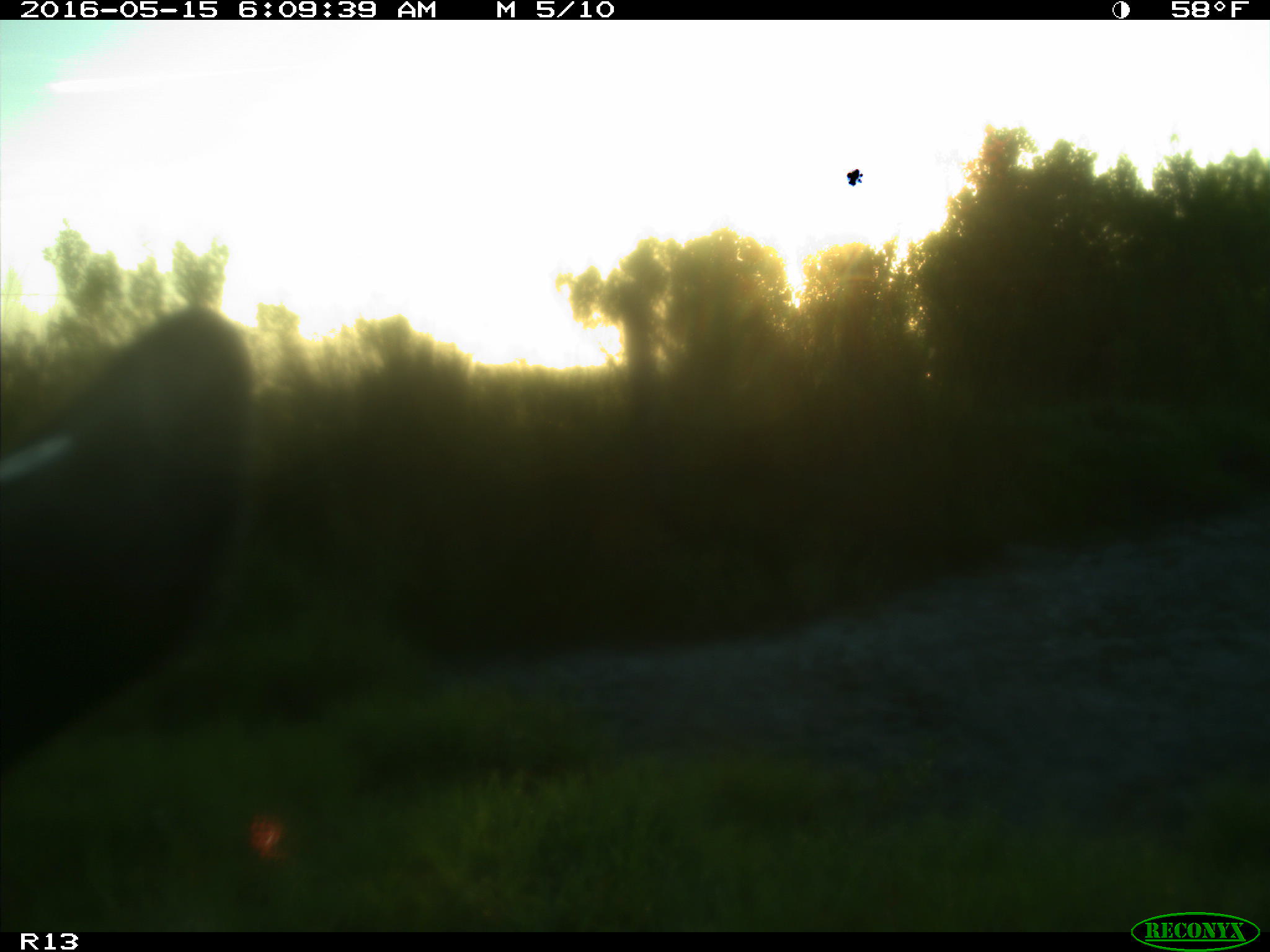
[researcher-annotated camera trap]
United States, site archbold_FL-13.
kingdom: Animalia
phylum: Chordata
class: Mammalia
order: Artiodactyla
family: Bovidae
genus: Bos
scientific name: Bos taurus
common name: domestic cow